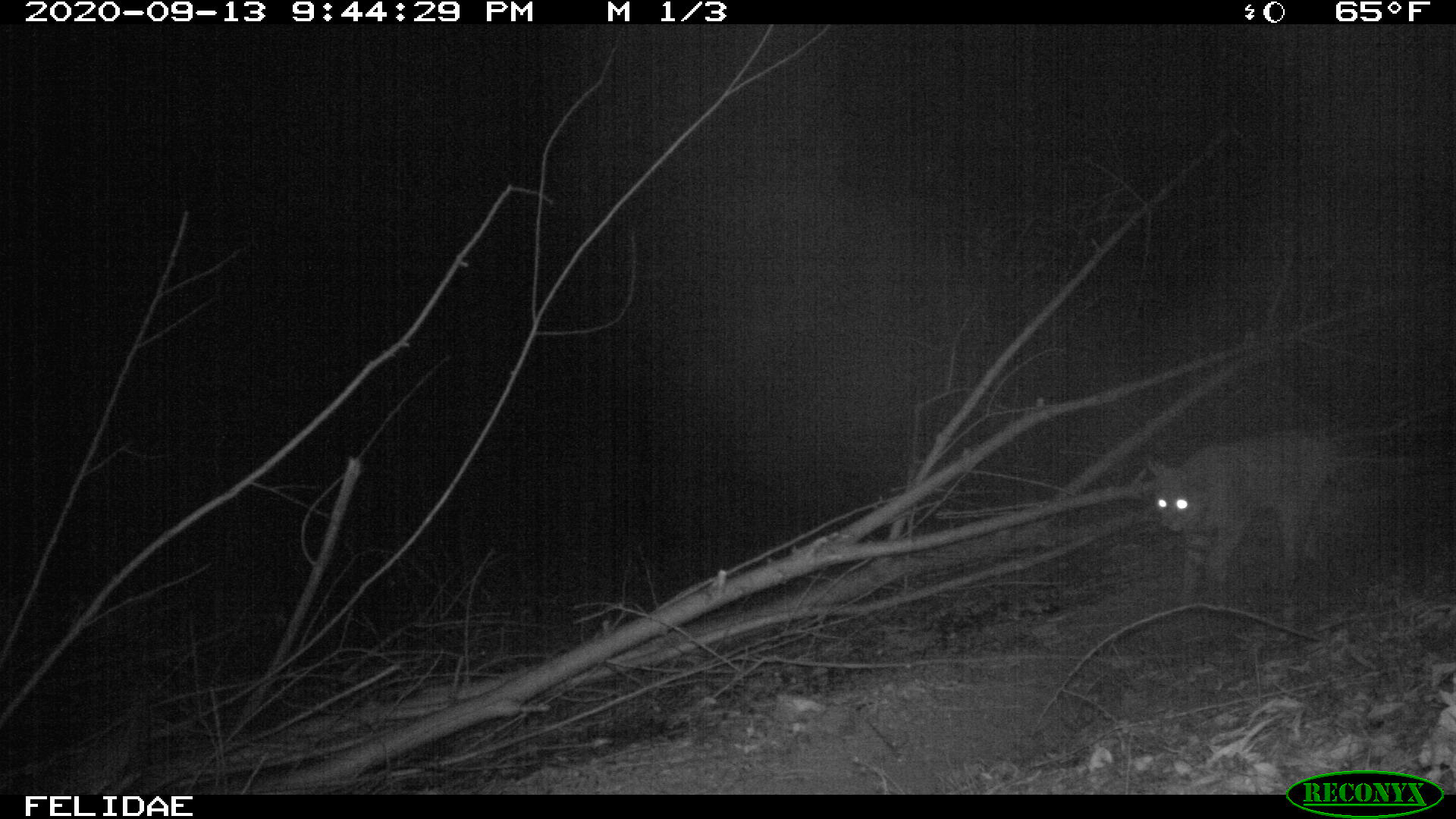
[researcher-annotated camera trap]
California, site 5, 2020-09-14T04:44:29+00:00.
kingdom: Animalia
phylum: Chordata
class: Mammalia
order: Carnivora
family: Felidae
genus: Lynx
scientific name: Lynx rufus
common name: bobcat